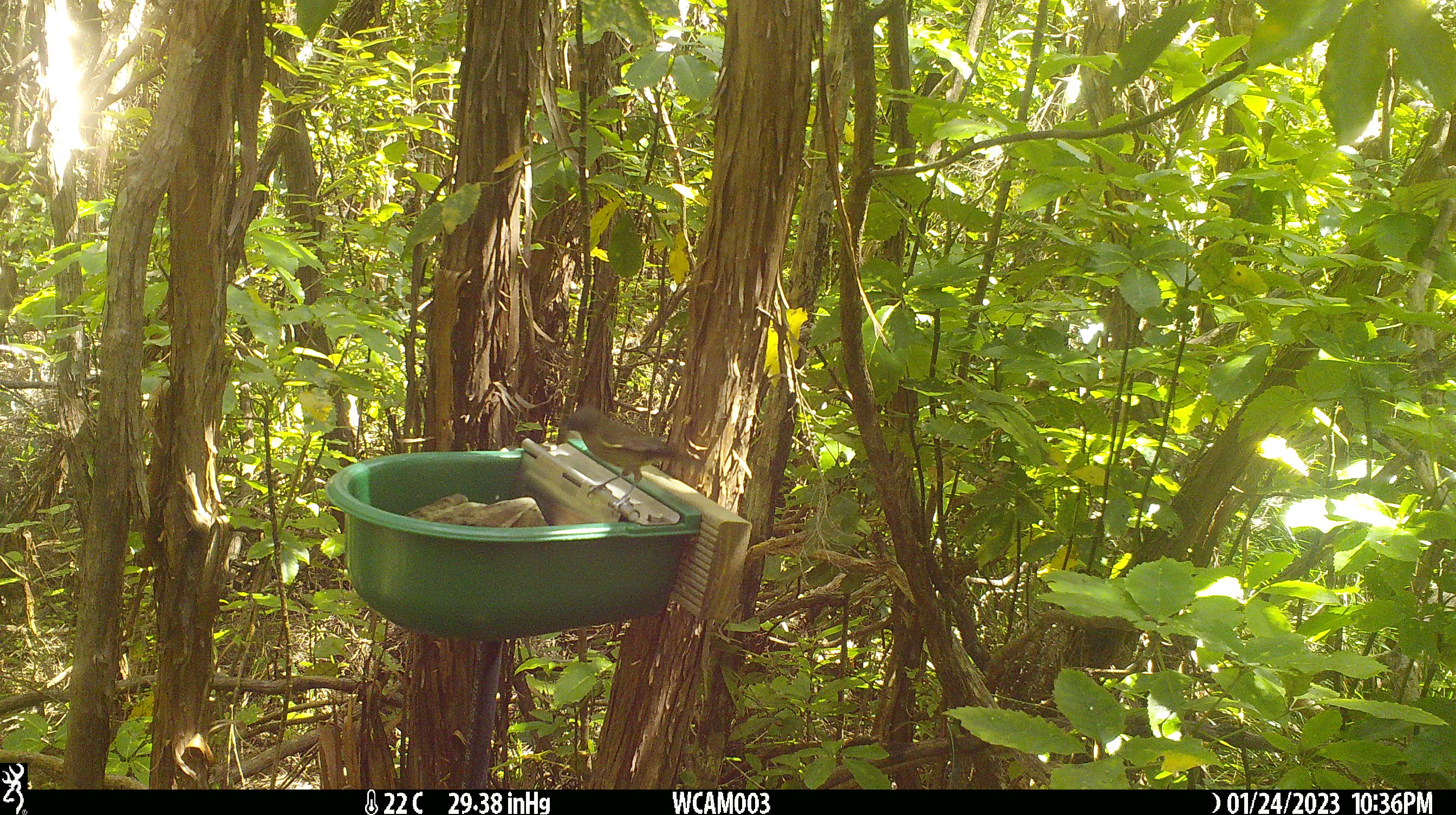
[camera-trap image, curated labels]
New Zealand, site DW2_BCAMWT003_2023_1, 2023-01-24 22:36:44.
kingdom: Animalia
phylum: Chordata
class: Aves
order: Passeriformes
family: Meliphagidae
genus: Anthornis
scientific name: Anthornis melanura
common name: new zealand bellbird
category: bellbird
Bellbird (new zealand bellbird) (Anthornis melanura).